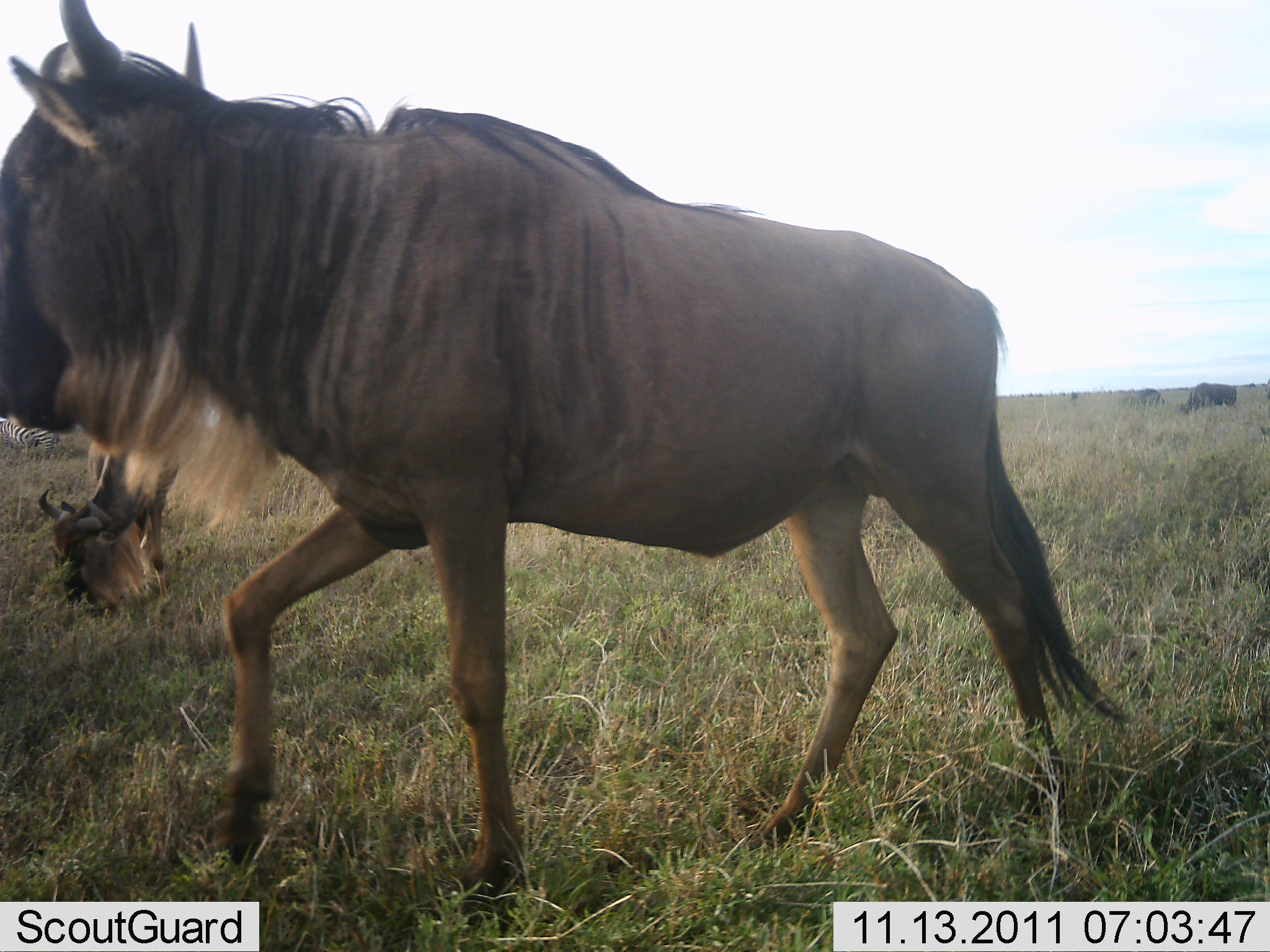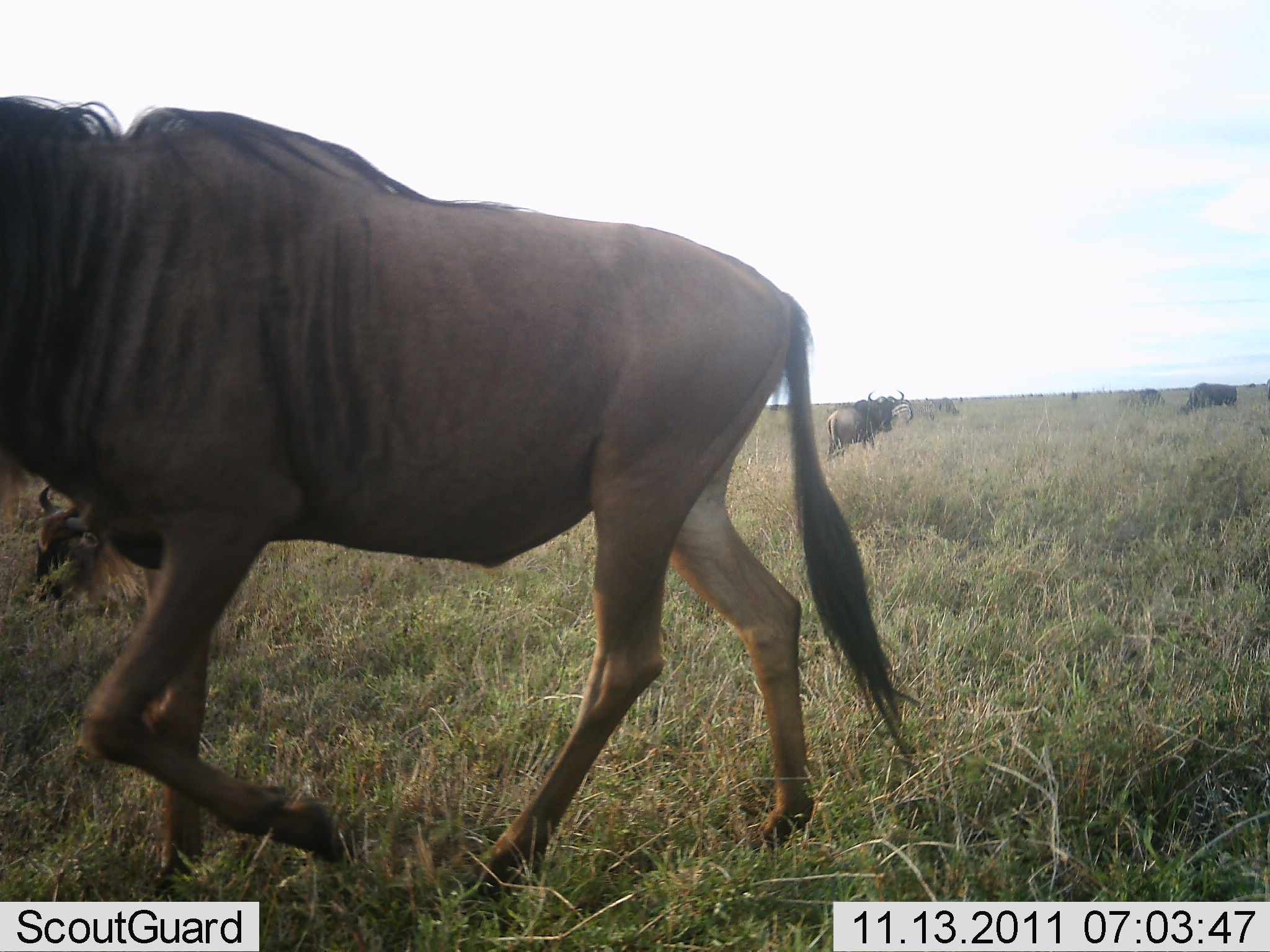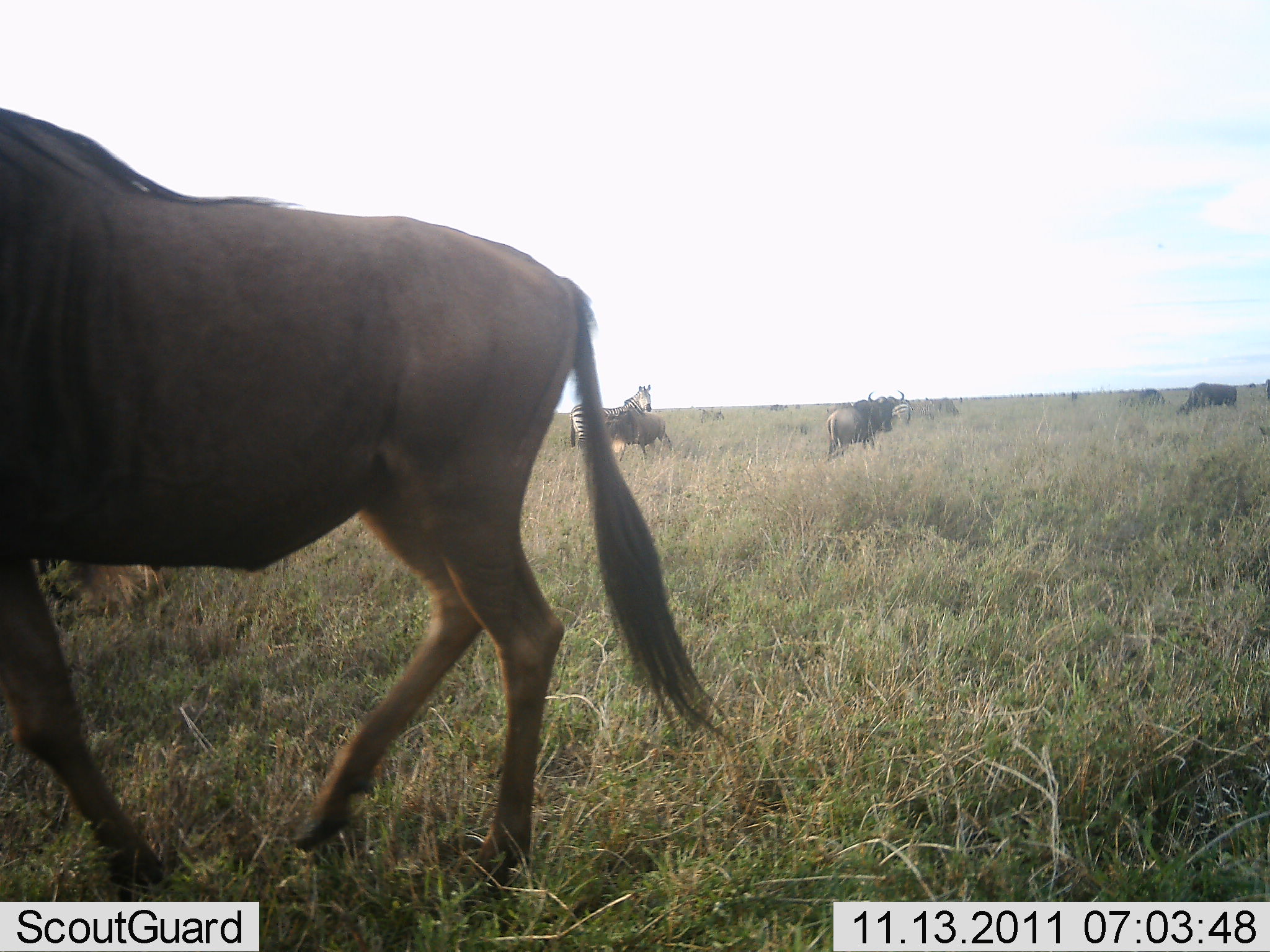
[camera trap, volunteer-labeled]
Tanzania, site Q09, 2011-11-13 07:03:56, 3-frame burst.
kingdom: Animalia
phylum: Chordata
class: Mammalia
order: Artiodactyla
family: Bovidae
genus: Connochaetes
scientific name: Connochaetes taurinus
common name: blue wildebeest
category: wildebeest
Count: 5.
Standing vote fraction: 57%.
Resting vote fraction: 29%.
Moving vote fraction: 86%.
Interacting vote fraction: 0%.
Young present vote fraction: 0%.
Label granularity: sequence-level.